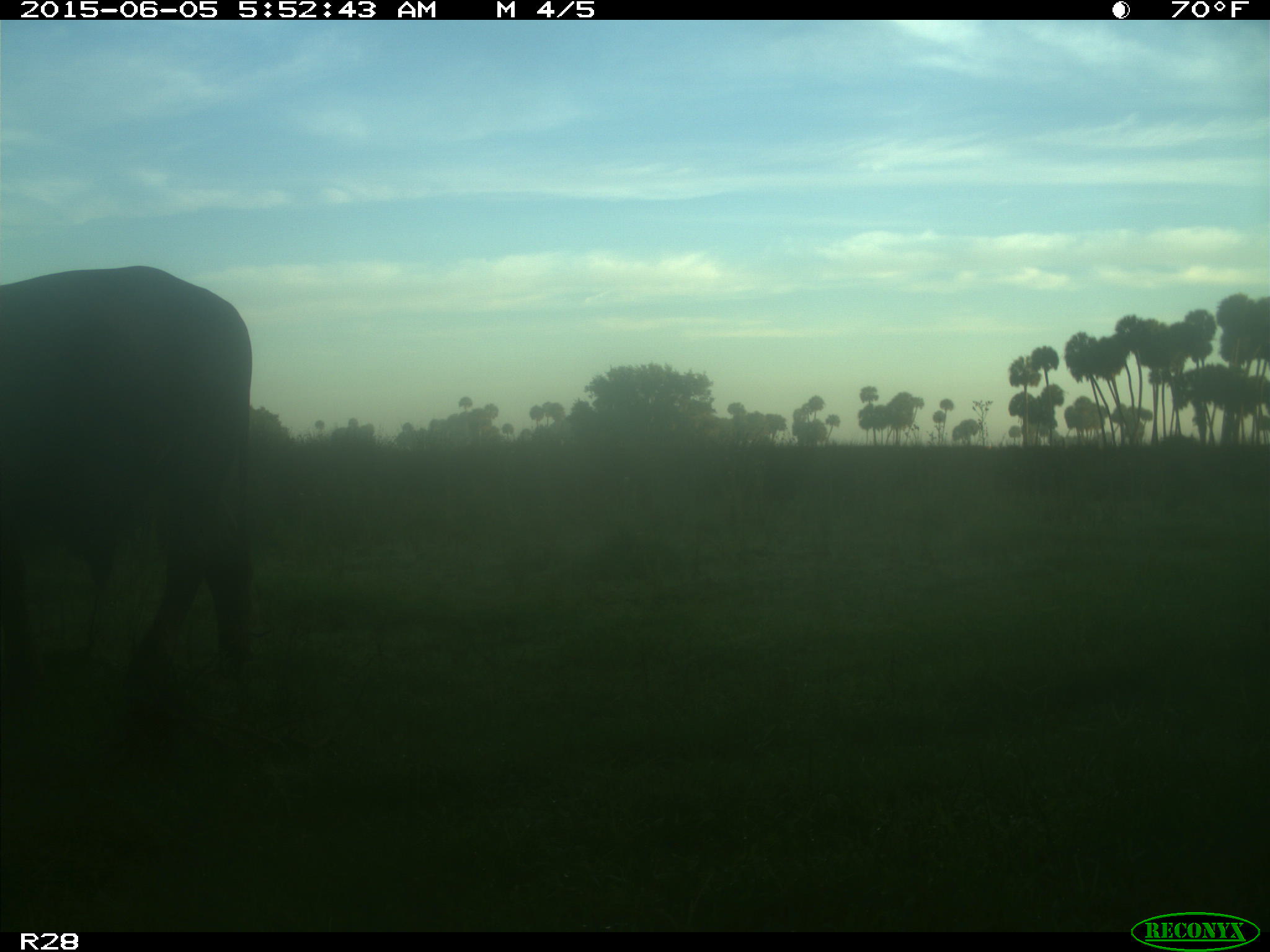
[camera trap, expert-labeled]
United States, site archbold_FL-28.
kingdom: Animalia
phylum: Chordata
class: Mammalia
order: Artiodactyla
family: Bovidae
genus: Bos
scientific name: Bos taurus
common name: domestic cow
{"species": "Bos taurus (domestic cow)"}